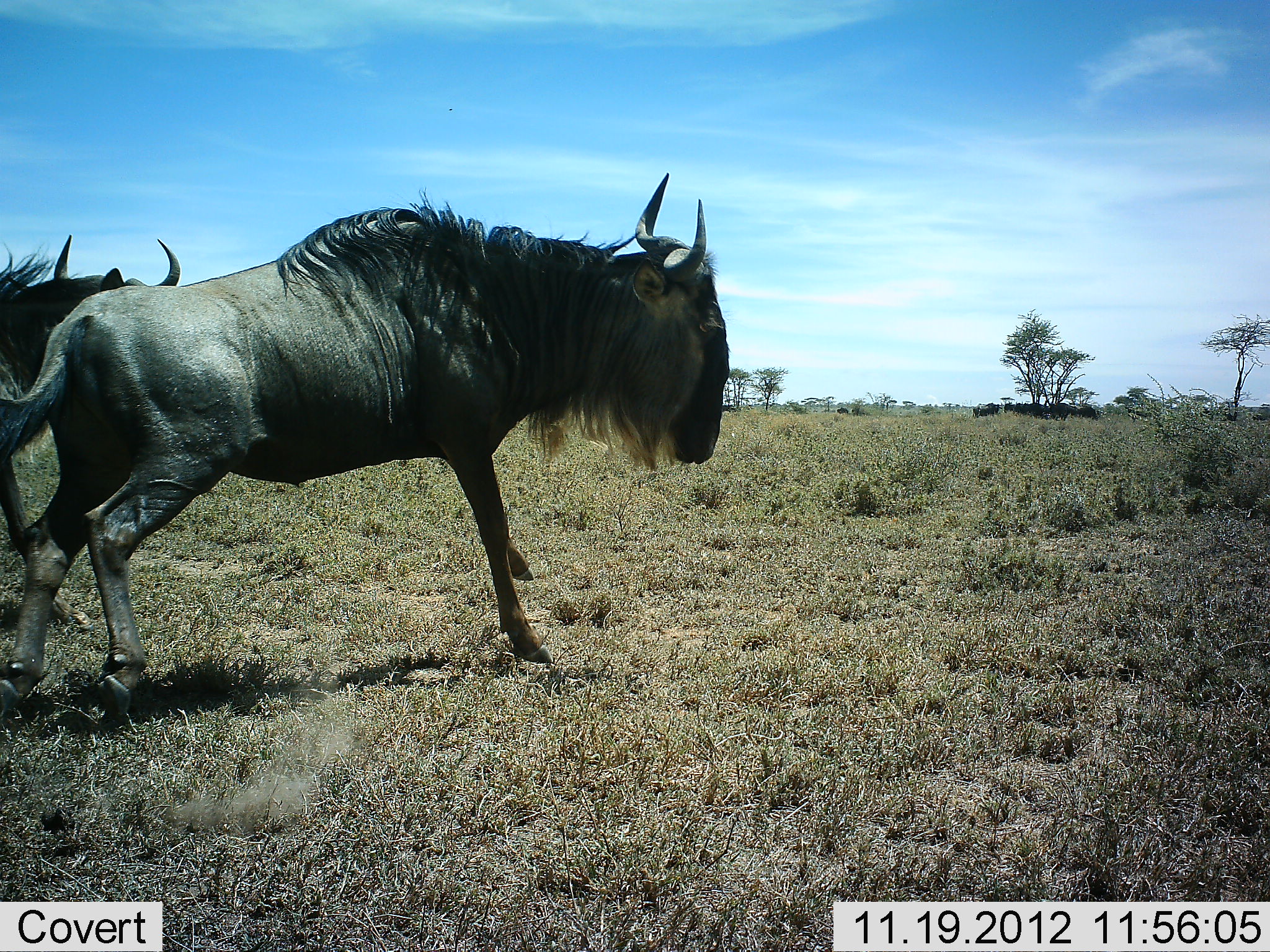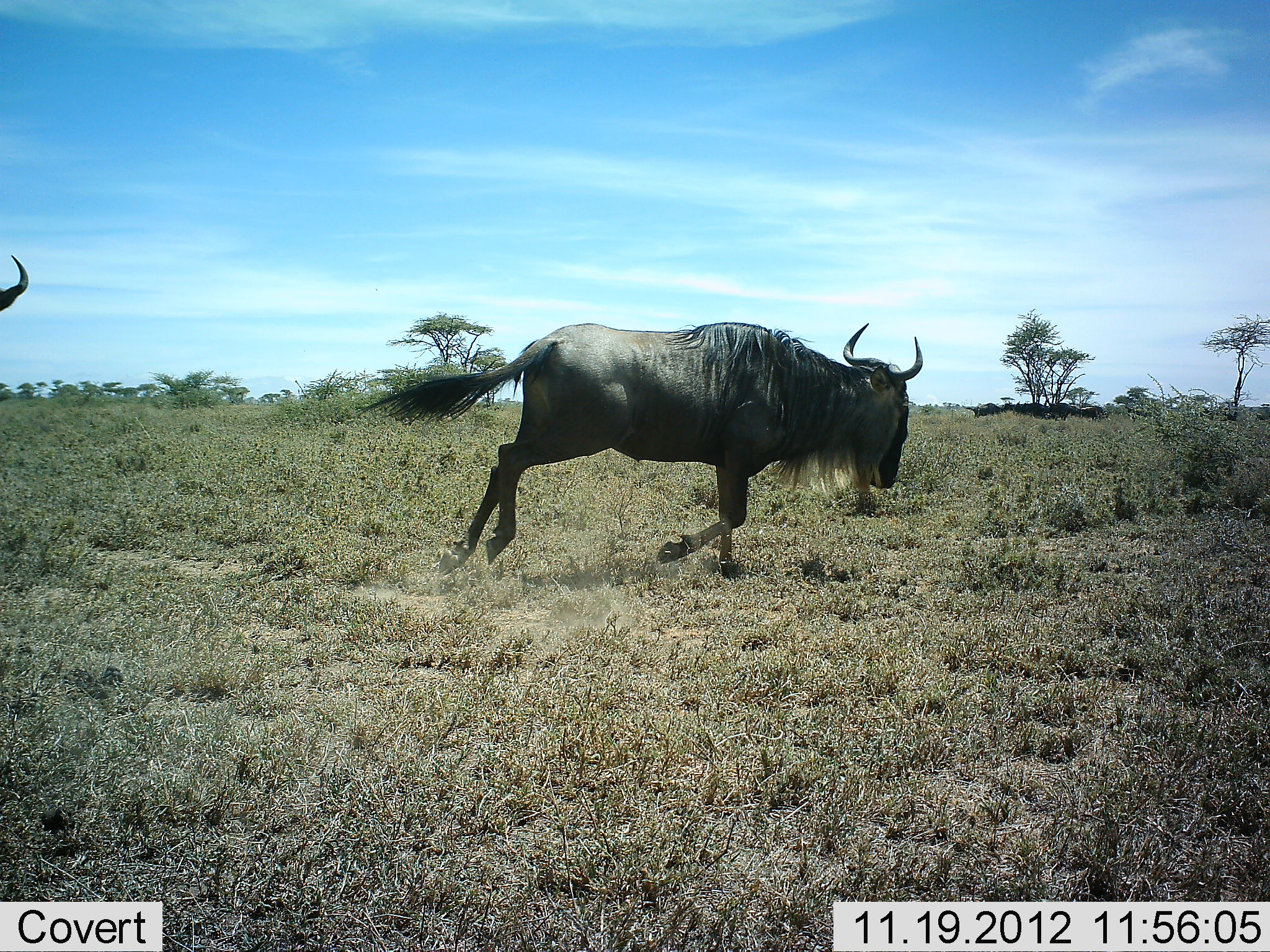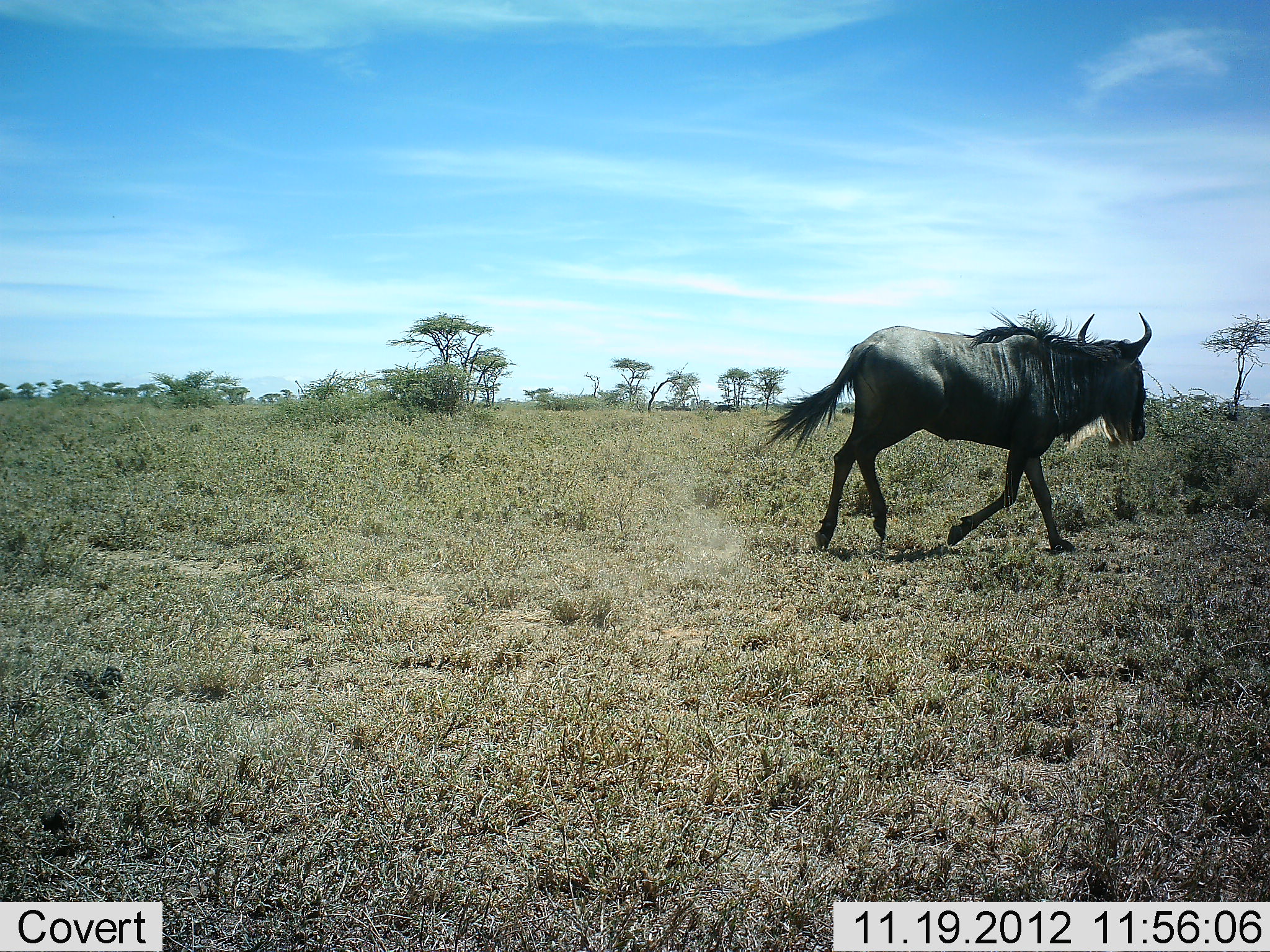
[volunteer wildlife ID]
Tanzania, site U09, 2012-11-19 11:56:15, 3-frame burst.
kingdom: Animalia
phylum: Chordata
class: Mammalia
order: Artiodactyla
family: Bovidae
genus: Connochaetes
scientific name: Connochaetes taurinus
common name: blue wildebeest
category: wildebeest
Wildebeest (blue wildebeest) (Connochaetes taurinus), count 2. Behavior (volunteer vote fractions): standing 40%, resting 0%, moving 100%, interacting 0%. Young present (vote fraction): 0%. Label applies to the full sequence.